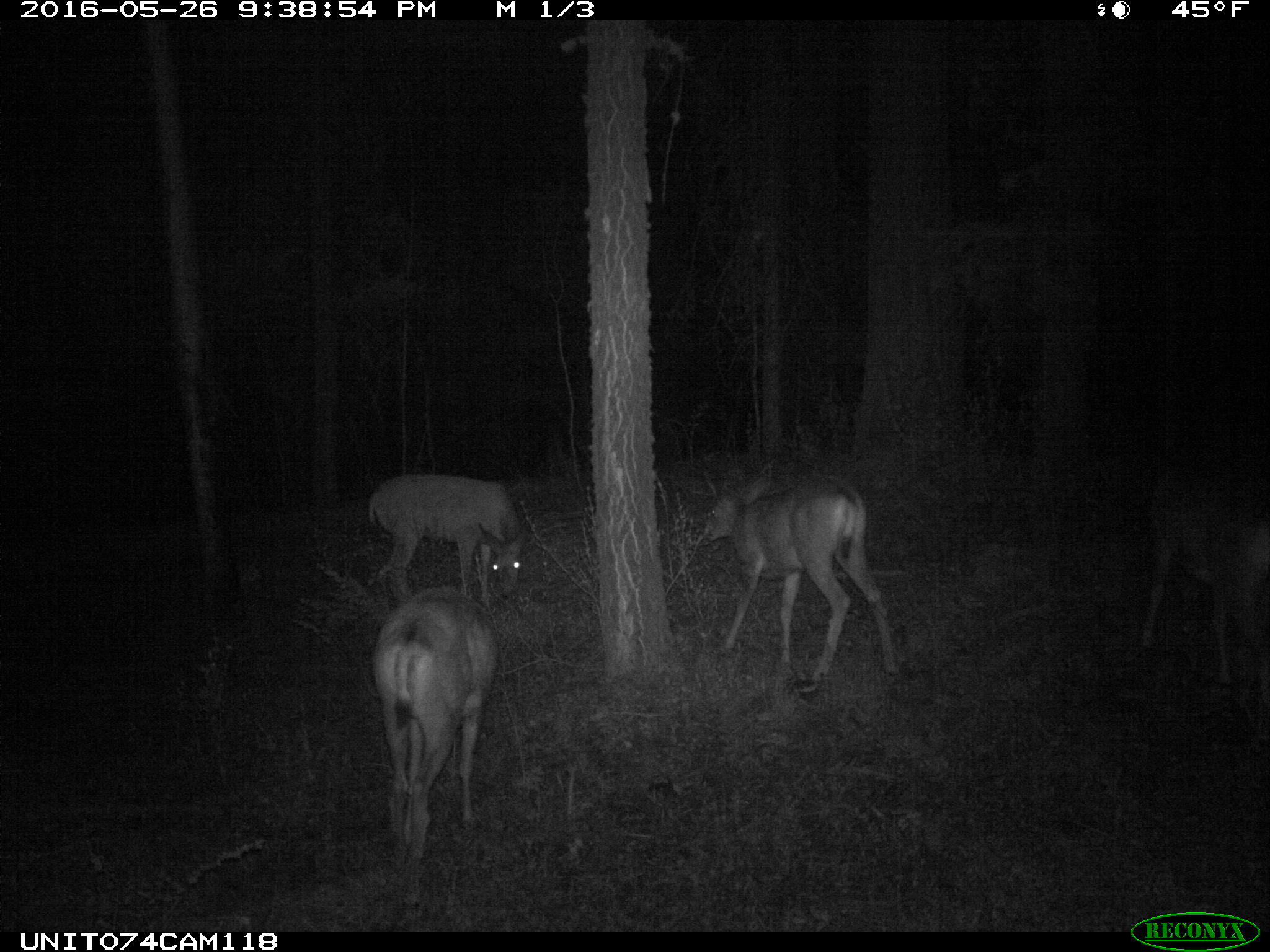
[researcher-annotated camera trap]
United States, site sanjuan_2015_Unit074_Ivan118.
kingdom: Animalia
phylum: Chordata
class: Mammalia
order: Artiodactyla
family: Cervidae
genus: Odocoileus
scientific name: Odocoileus hemionus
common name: mule deer